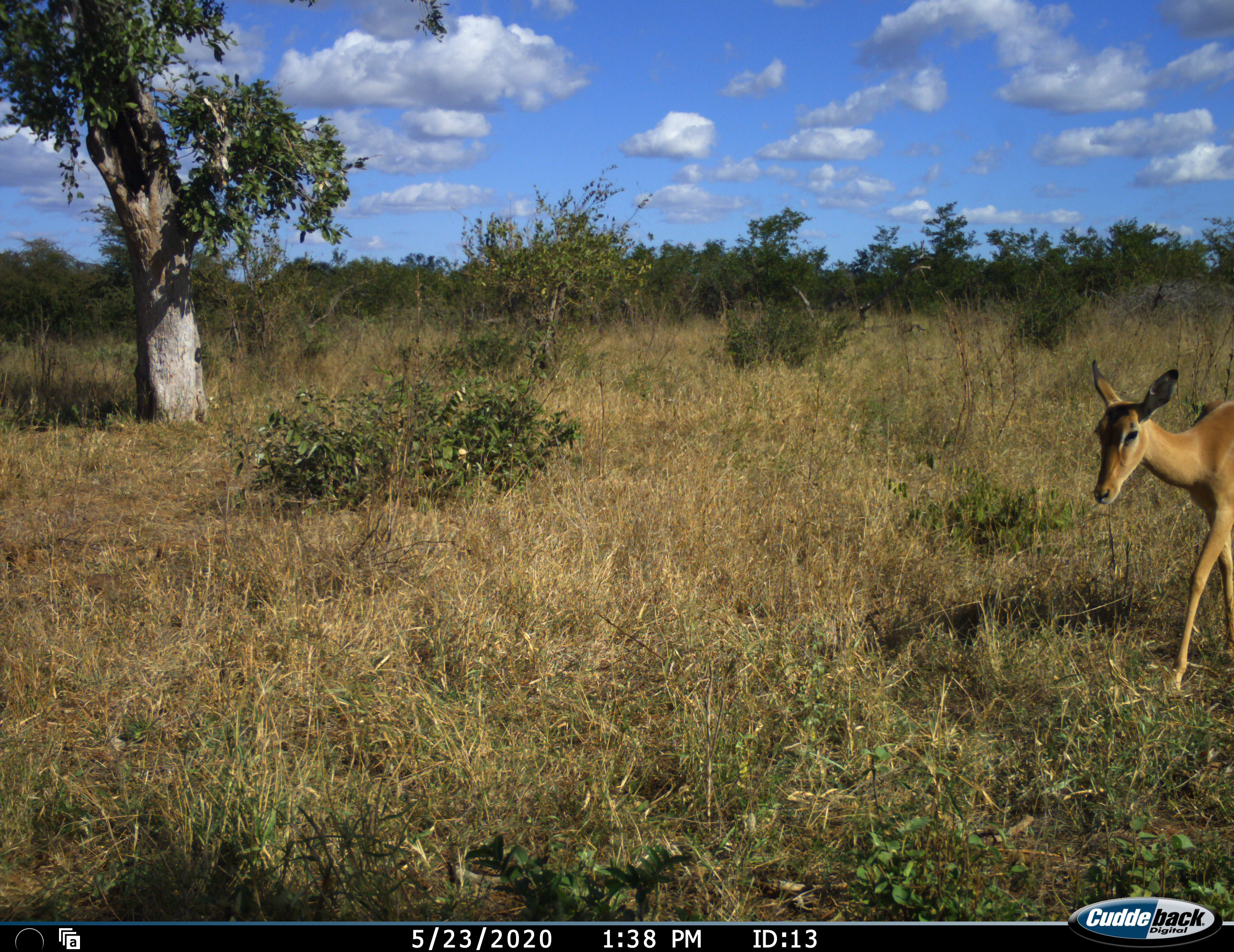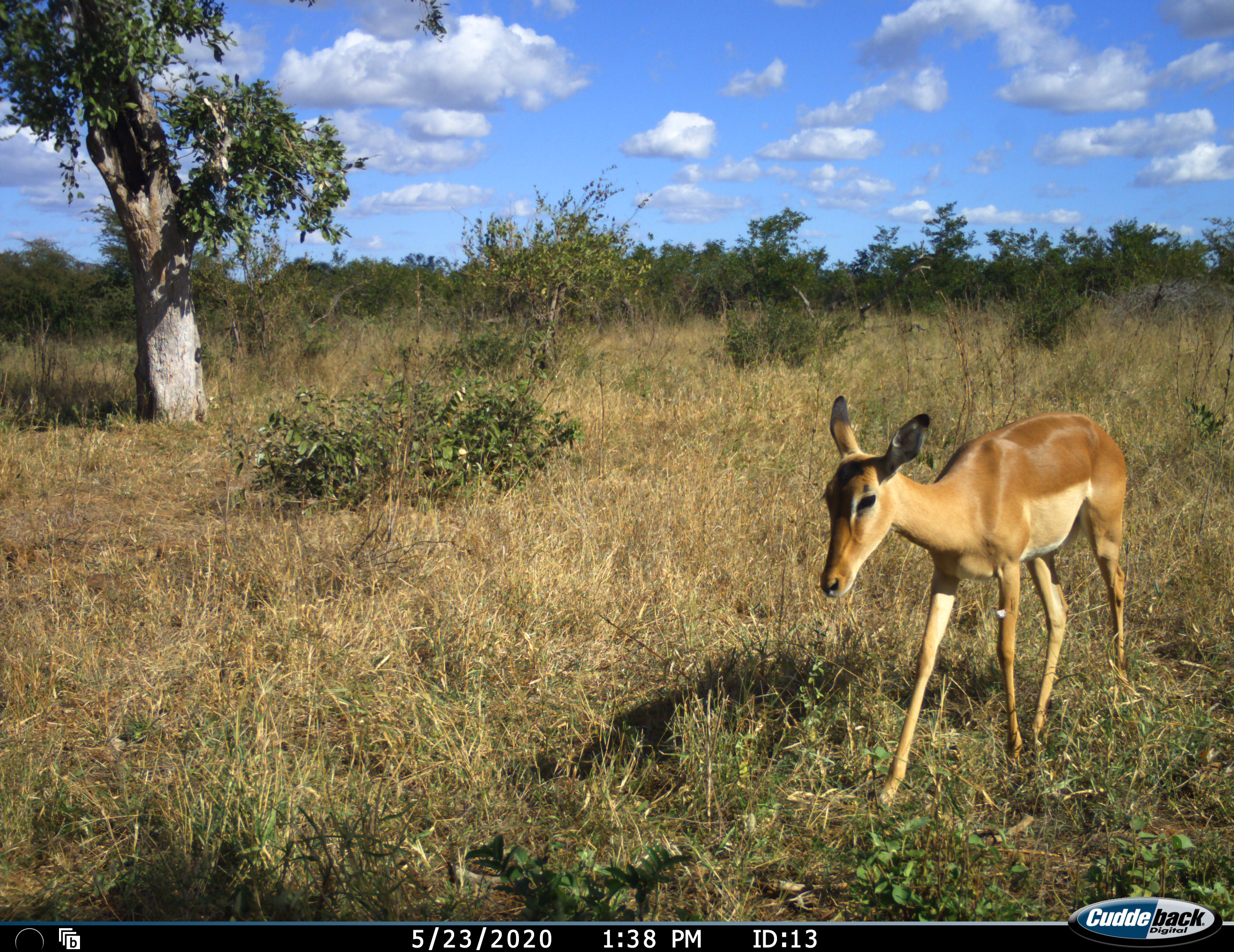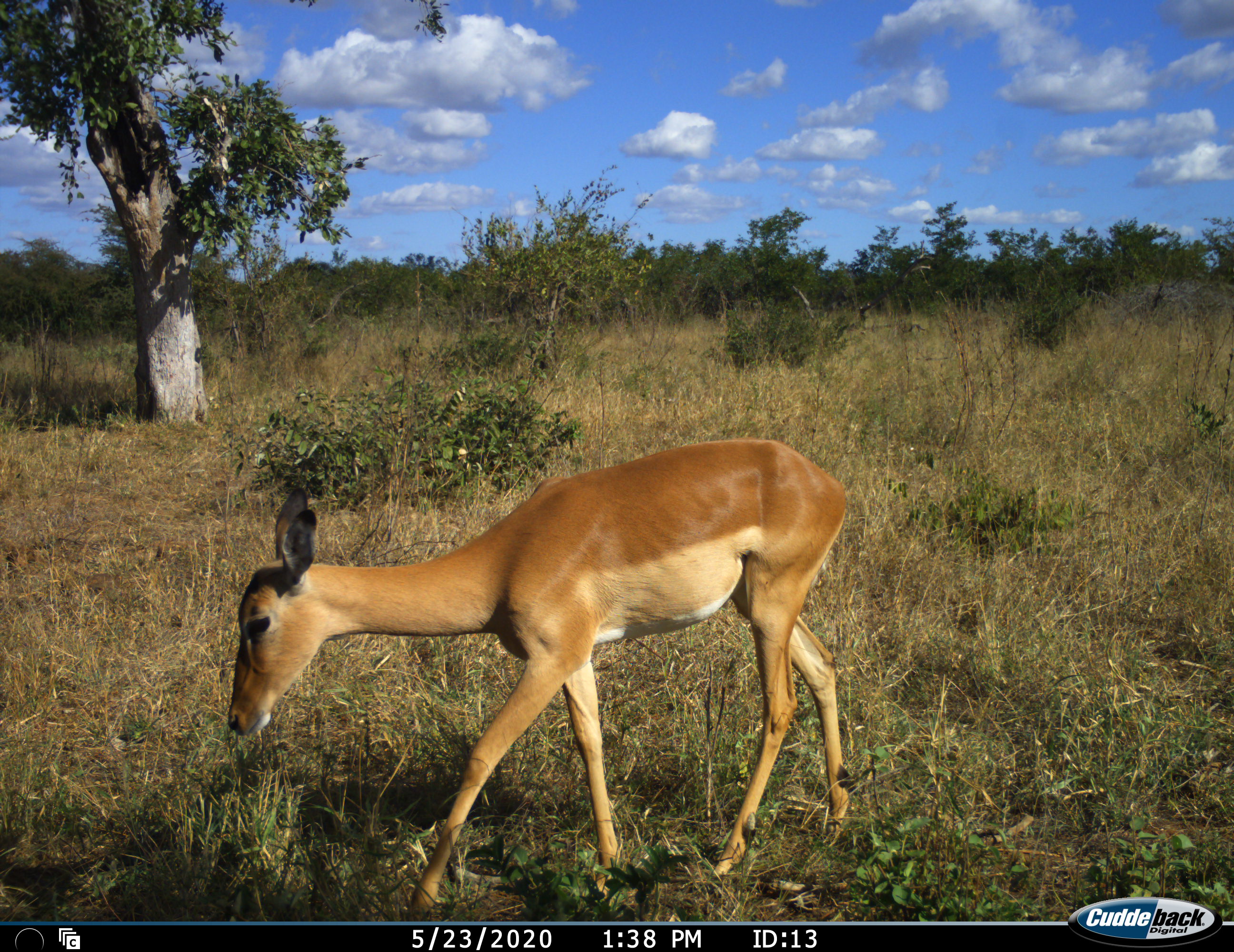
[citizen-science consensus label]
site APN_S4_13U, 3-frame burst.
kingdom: Animalia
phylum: Chordata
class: Mammalia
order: Artiodactyla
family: Bovidae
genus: Aepyceros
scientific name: Aepyceros melampus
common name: impala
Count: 1.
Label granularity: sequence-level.